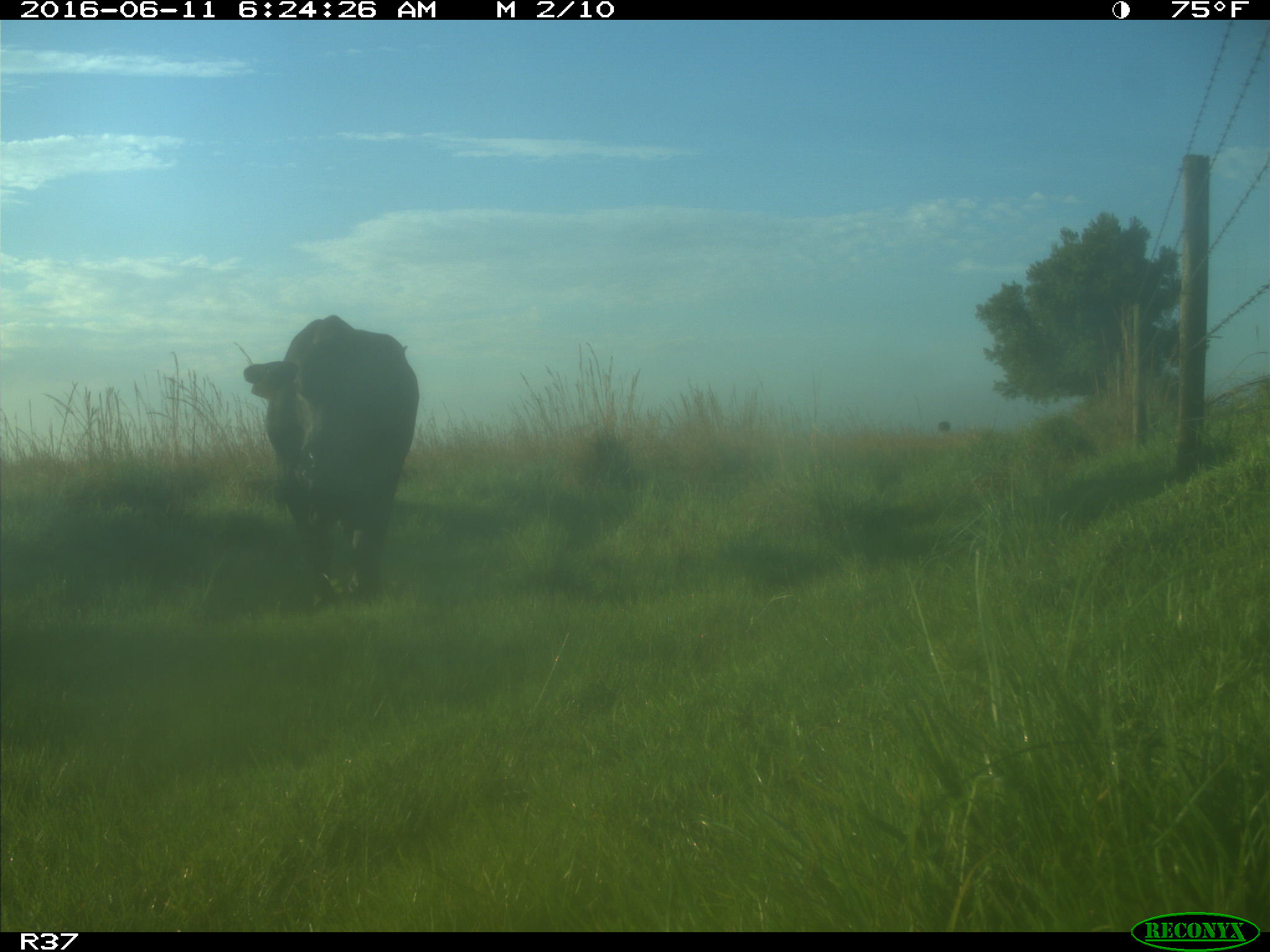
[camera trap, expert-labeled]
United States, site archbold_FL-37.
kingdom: Animalia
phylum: Chordata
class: Mammalia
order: Artiodactyla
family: Bovidae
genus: Bos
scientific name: Bos taurus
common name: domestic cow